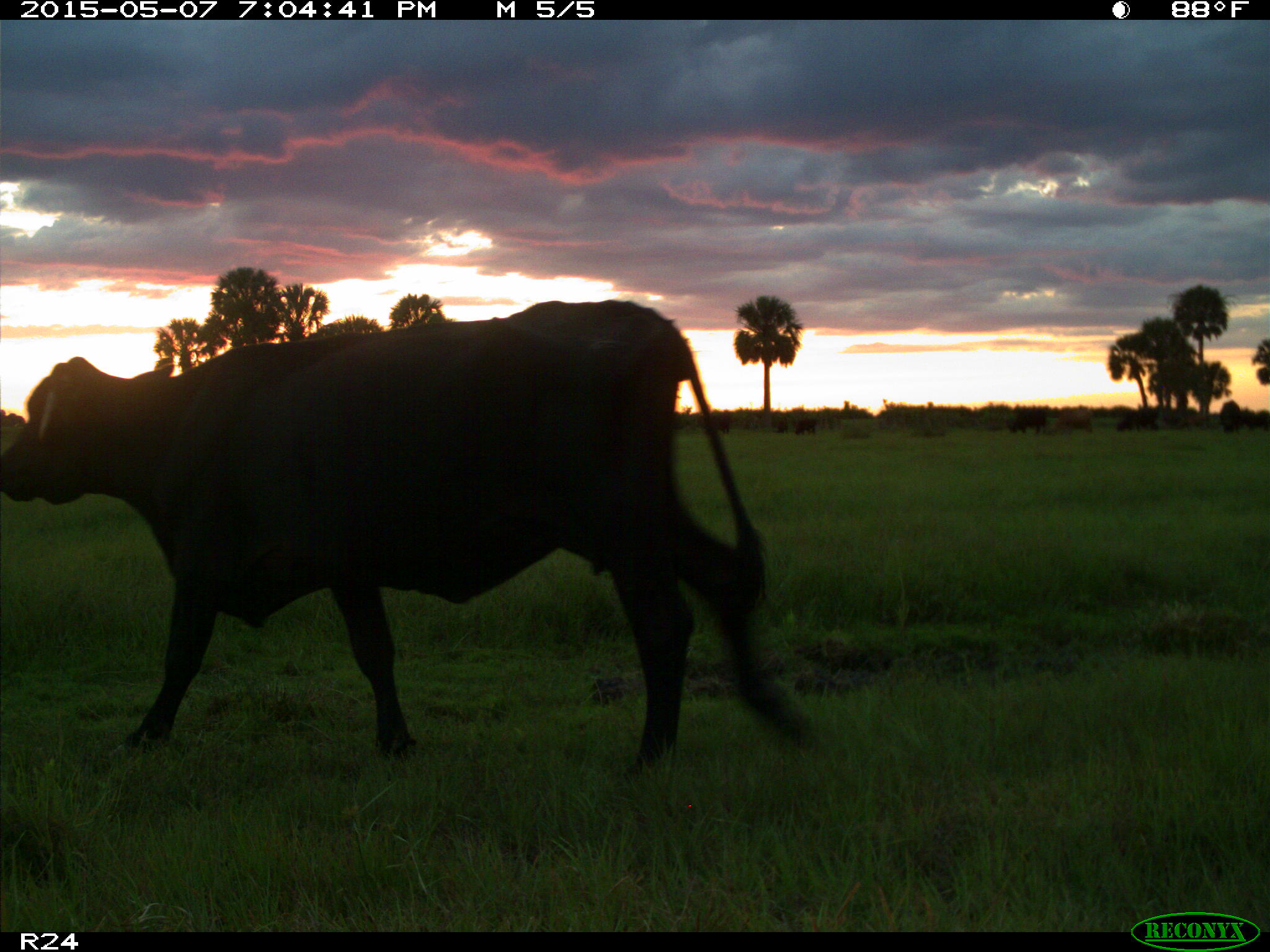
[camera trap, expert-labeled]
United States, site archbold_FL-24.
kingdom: Animalia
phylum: Chordata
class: Mammalia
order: Artiodactyla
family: Bovidae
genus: Bos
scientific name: Bos taurus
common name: domestic cow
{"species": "Bos taurus (domestic cow)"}